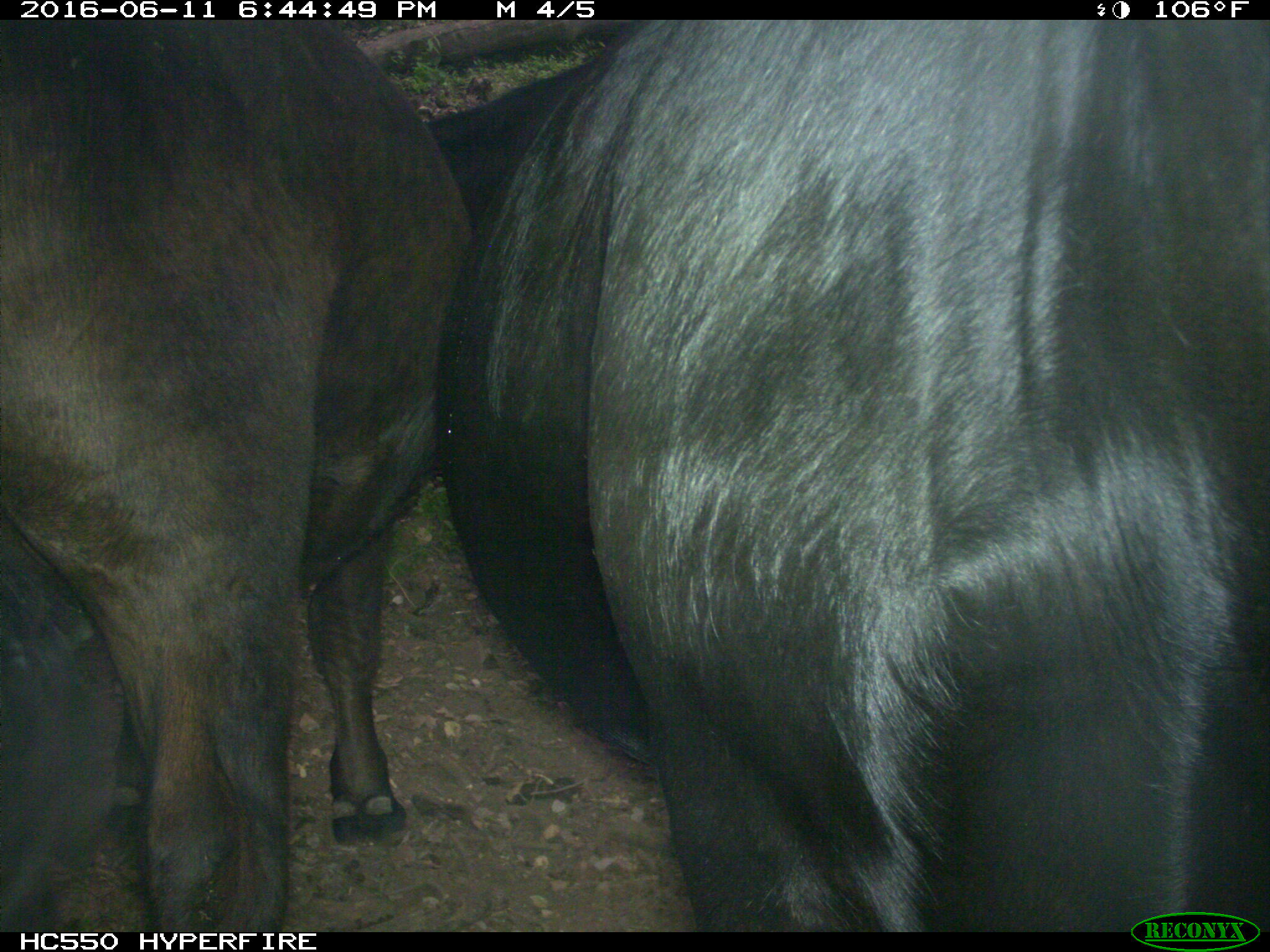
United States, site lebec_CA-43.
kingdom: Animalia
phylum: Chordata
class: Mammalia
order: Artiodactyla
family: Bovidae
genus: Bos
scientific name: Bos taurus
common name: domestic cow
Bos taurus (domestic cow).